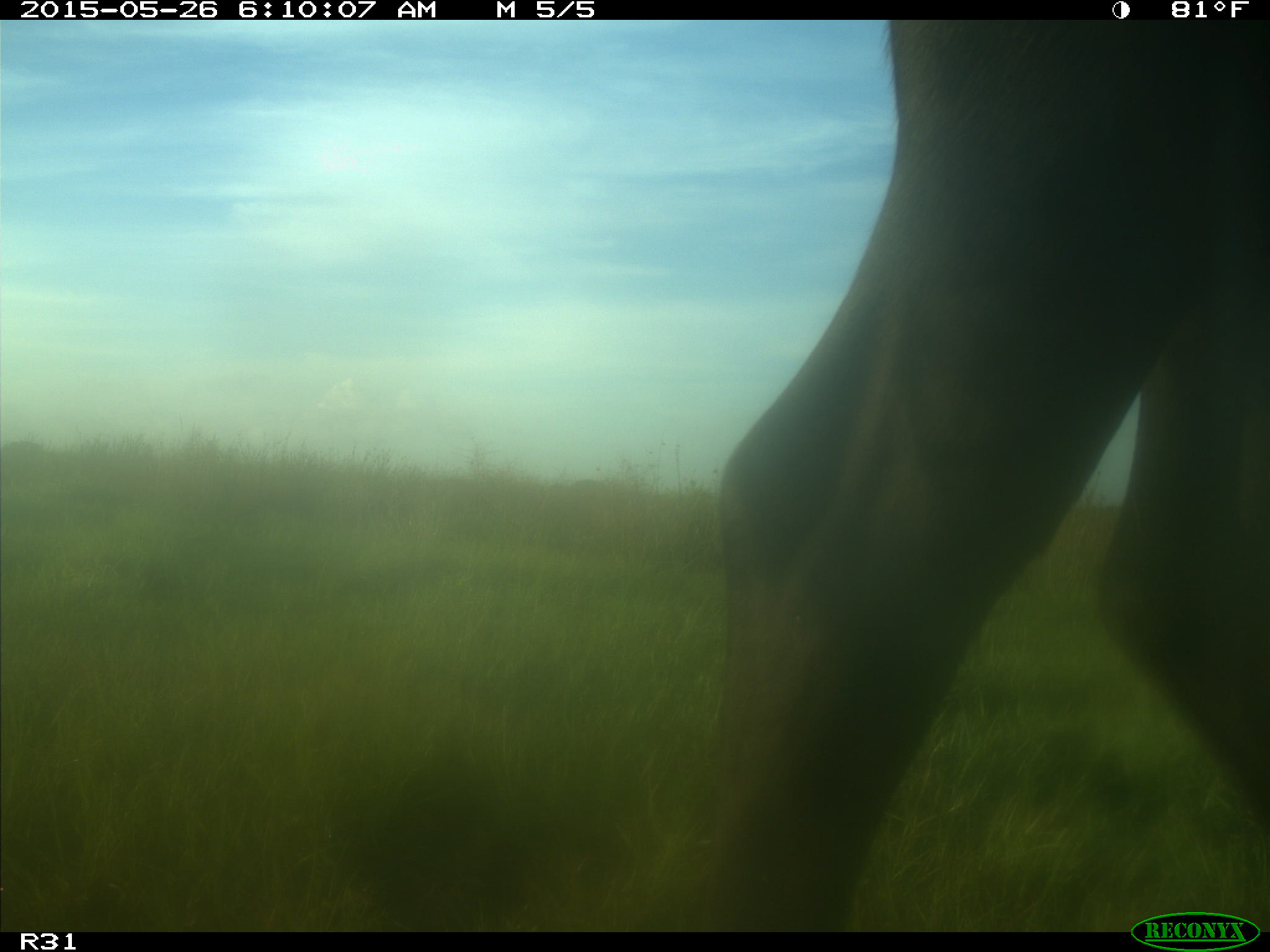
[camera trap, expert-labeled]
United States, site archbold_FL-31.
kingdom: Animalia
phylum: Chordata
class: Mammalia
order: Artiodactyla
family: Bovidae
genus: Bos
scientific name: Bos taurus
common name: domestic cow